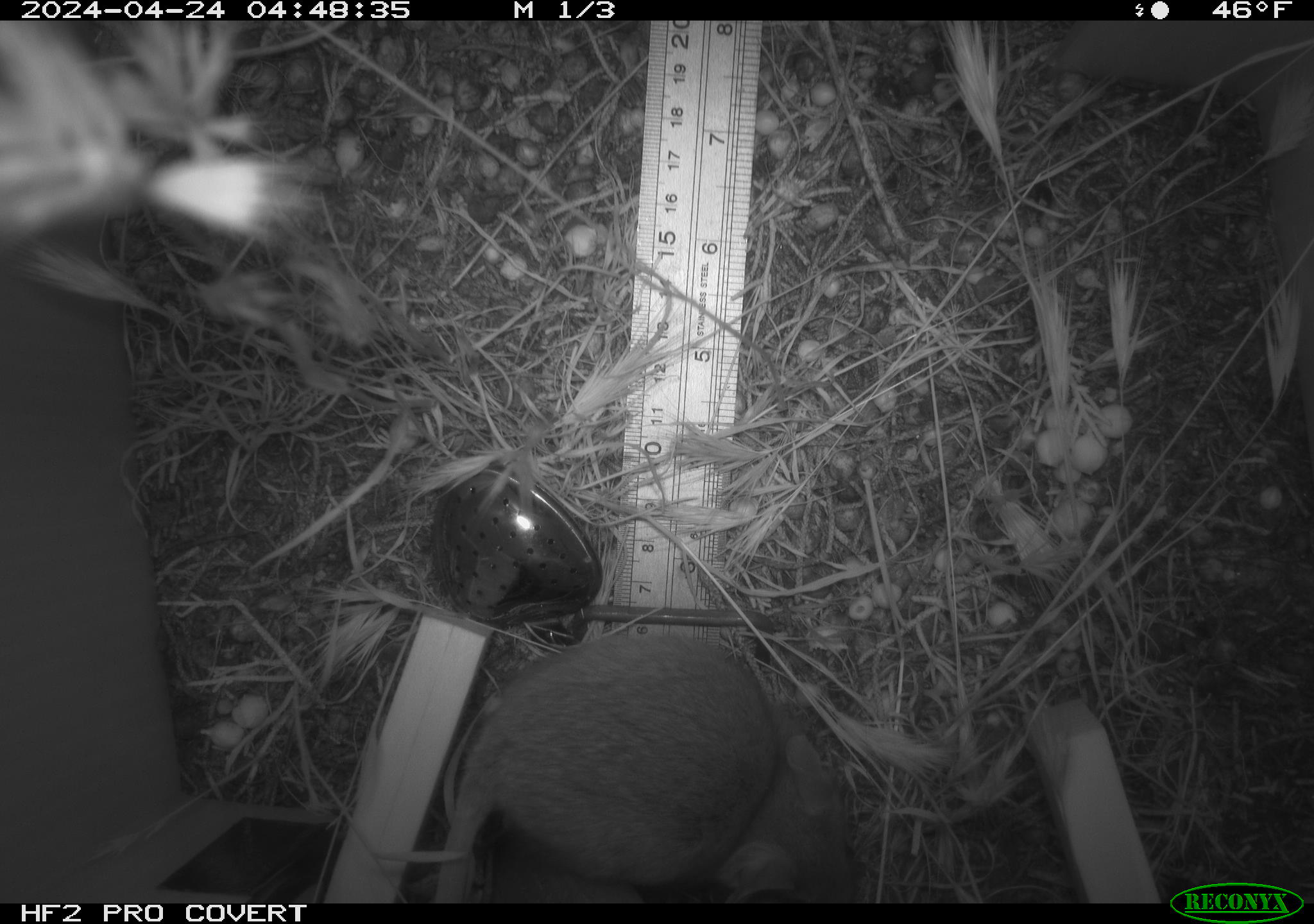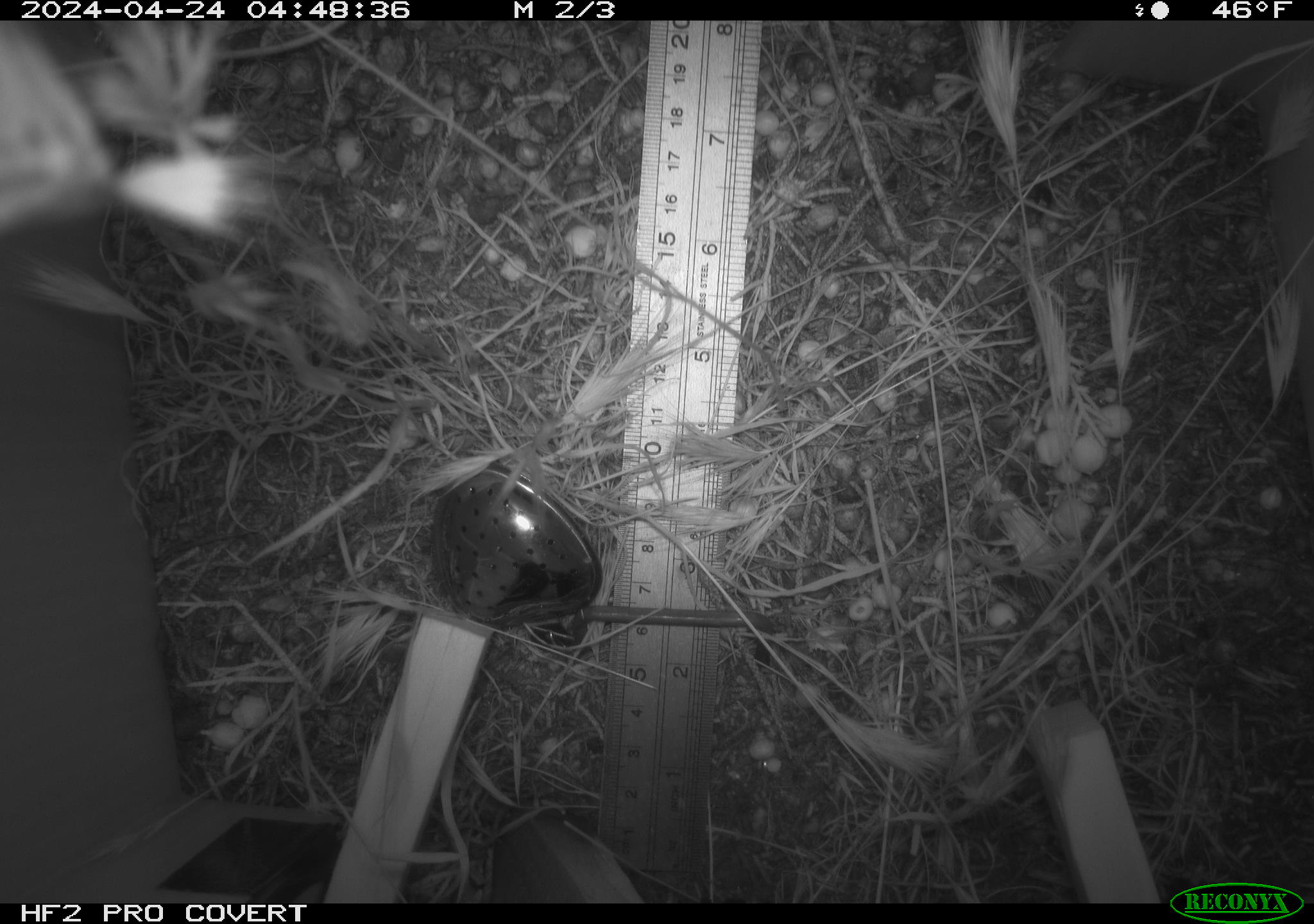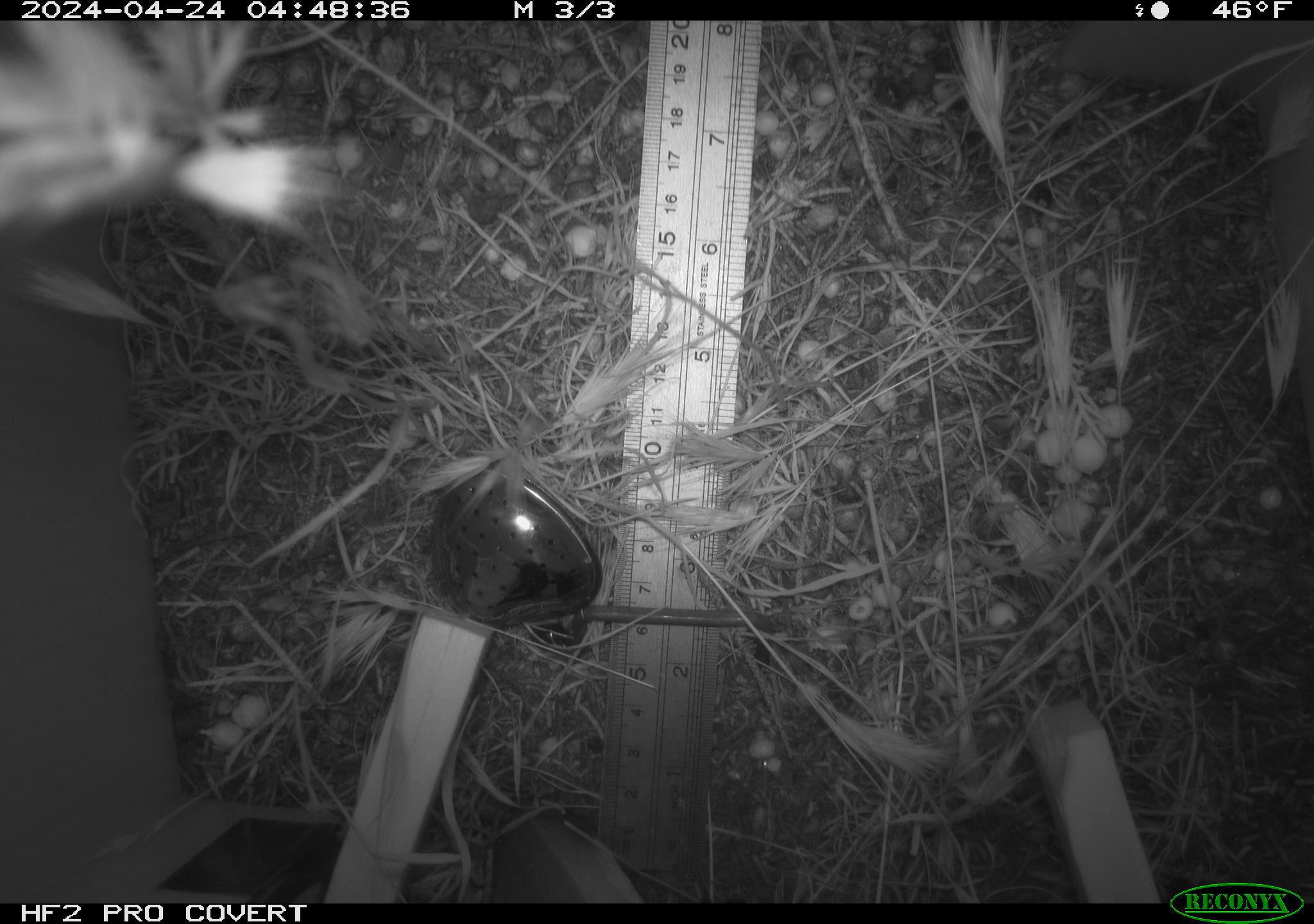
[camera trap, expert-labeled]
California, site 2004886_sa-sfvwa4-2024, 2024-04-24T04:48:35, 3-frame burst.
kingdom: Animalia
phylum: Chordata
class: Mammalia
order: Rodentia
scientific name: Rodentia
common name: mouse species